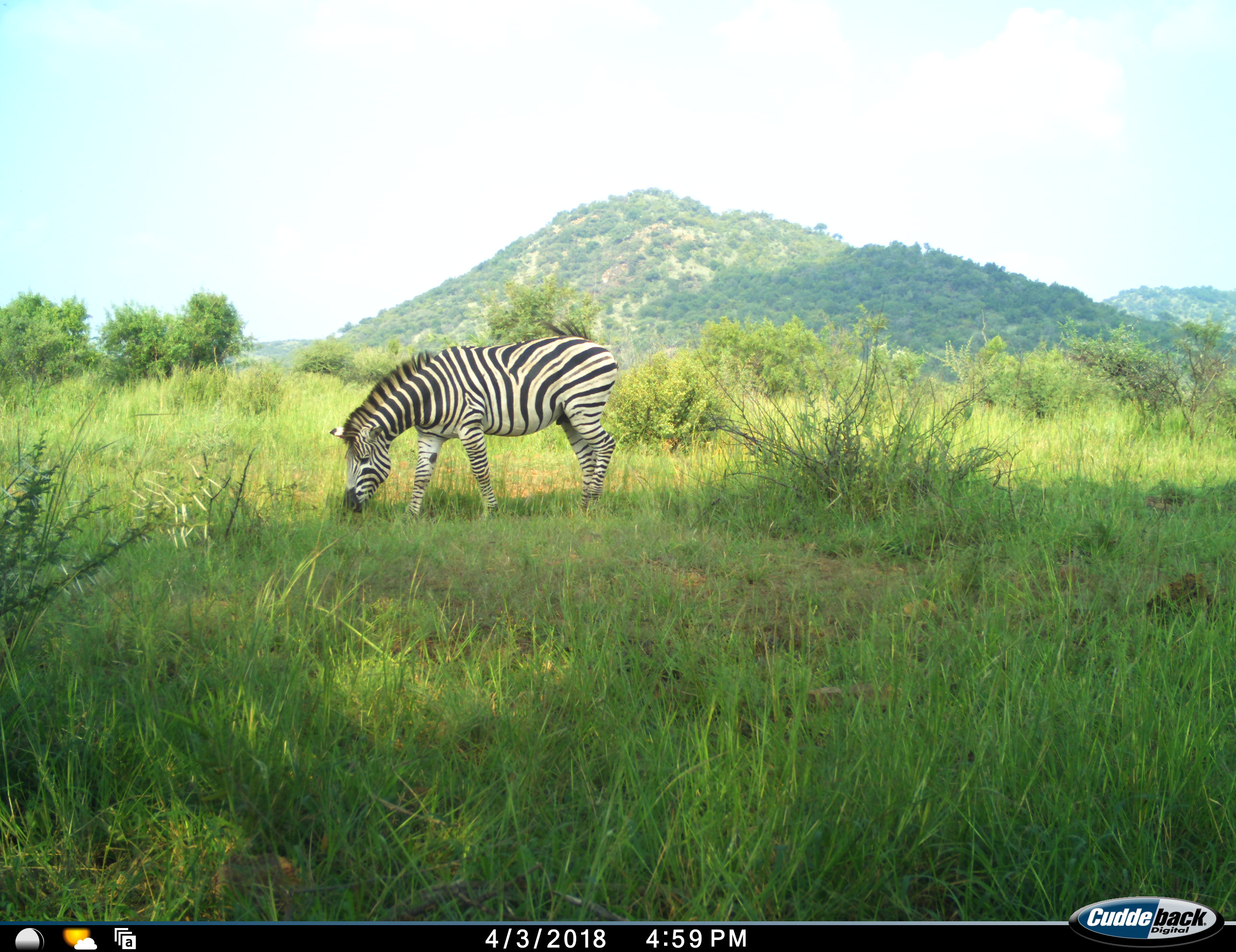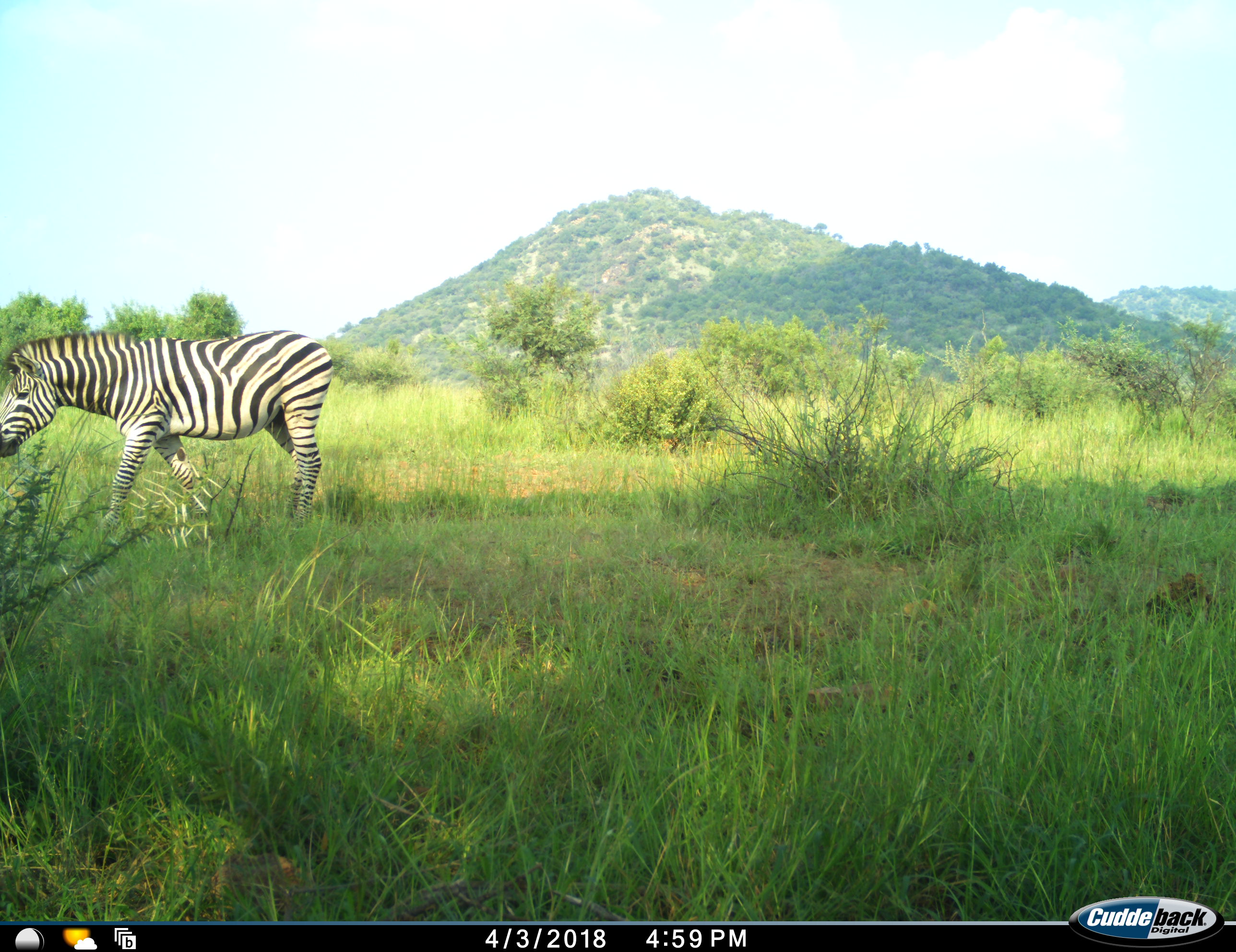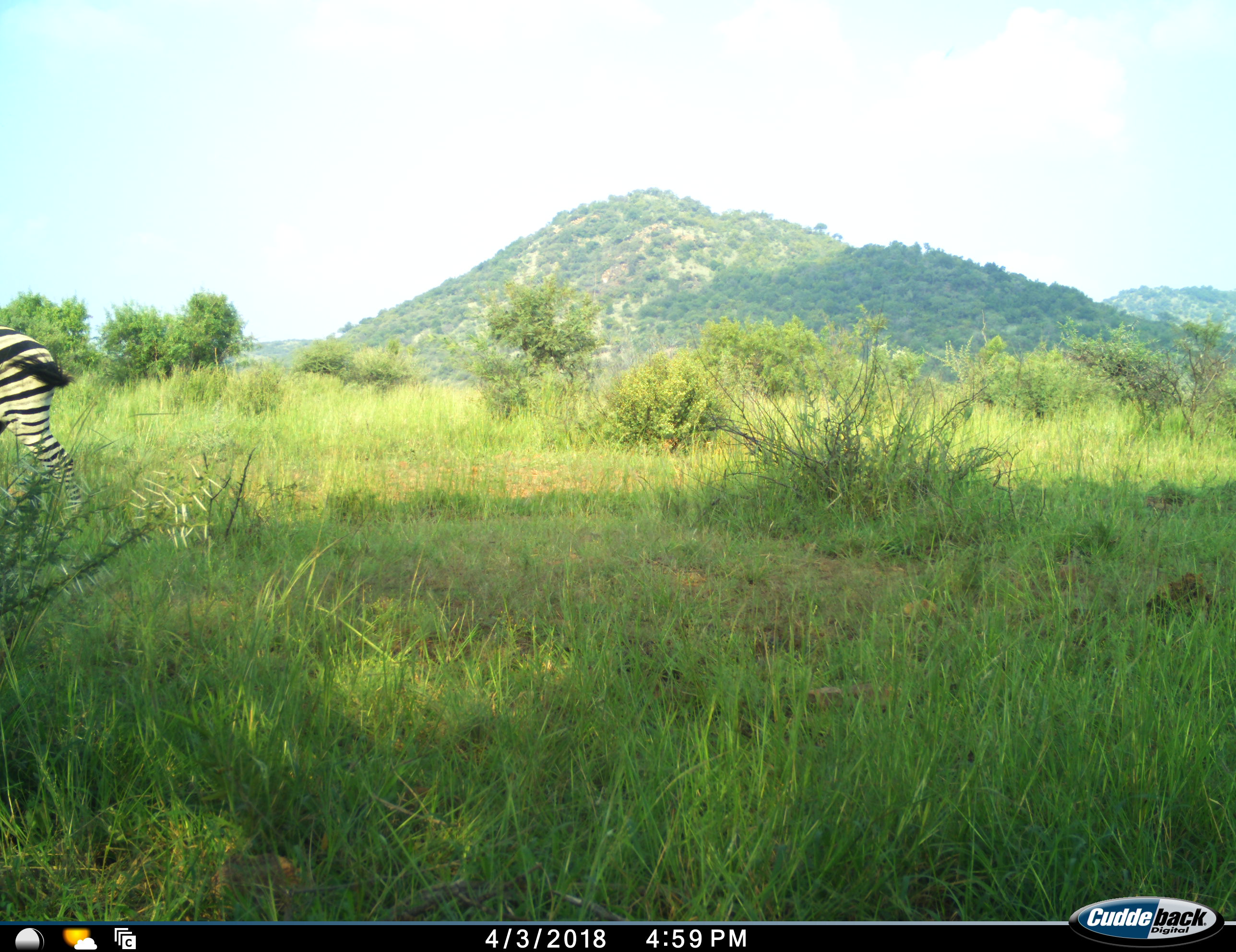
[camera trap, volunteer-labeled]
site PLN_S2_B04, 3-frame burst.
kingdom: Animalia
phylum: Chordata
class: Mammalia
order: Perissodactyla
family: Equidae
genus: Equus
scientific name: Equus quagga burchellii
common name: burchell's zebra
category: zebraburchells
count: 1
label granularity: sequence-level